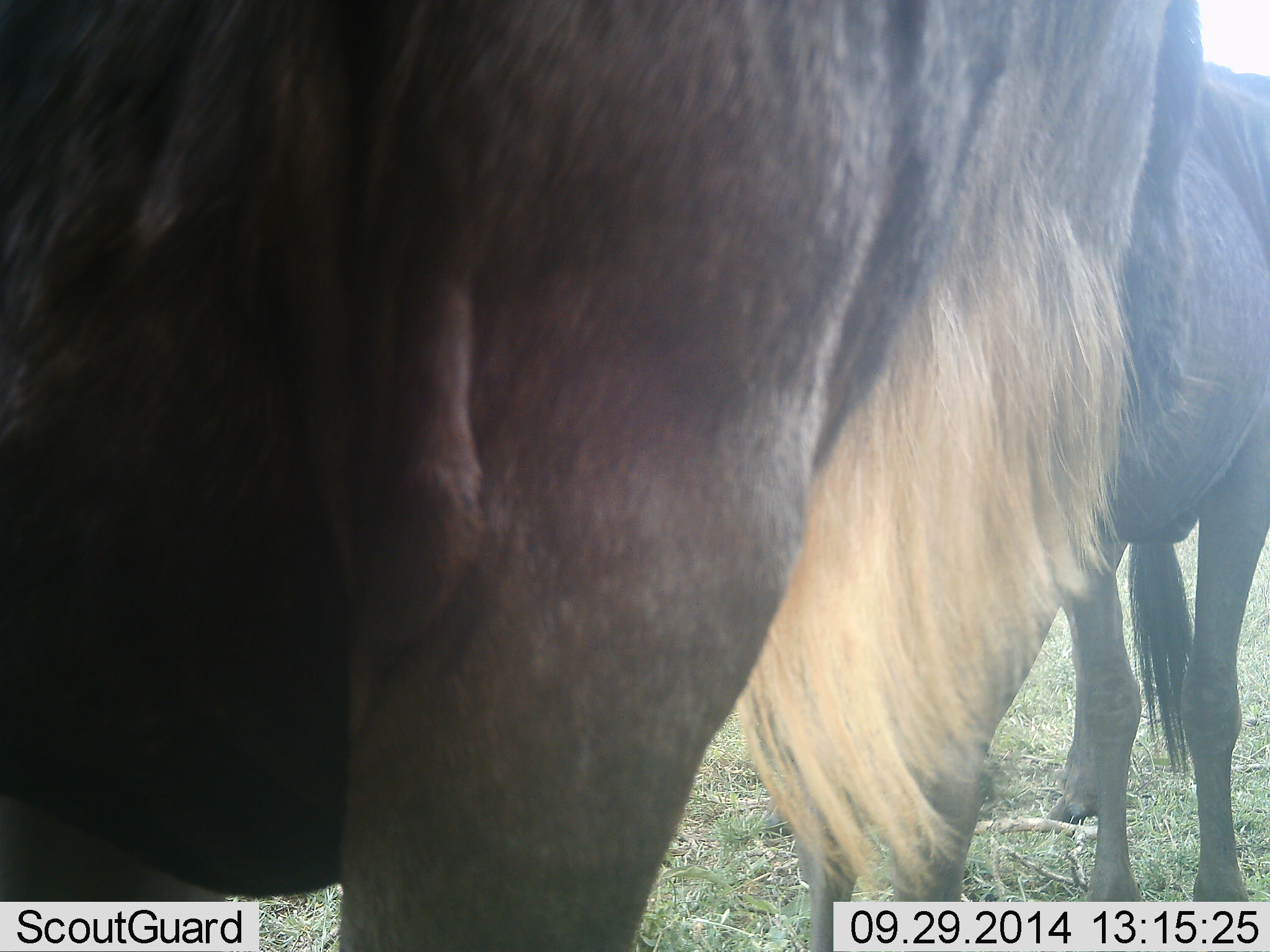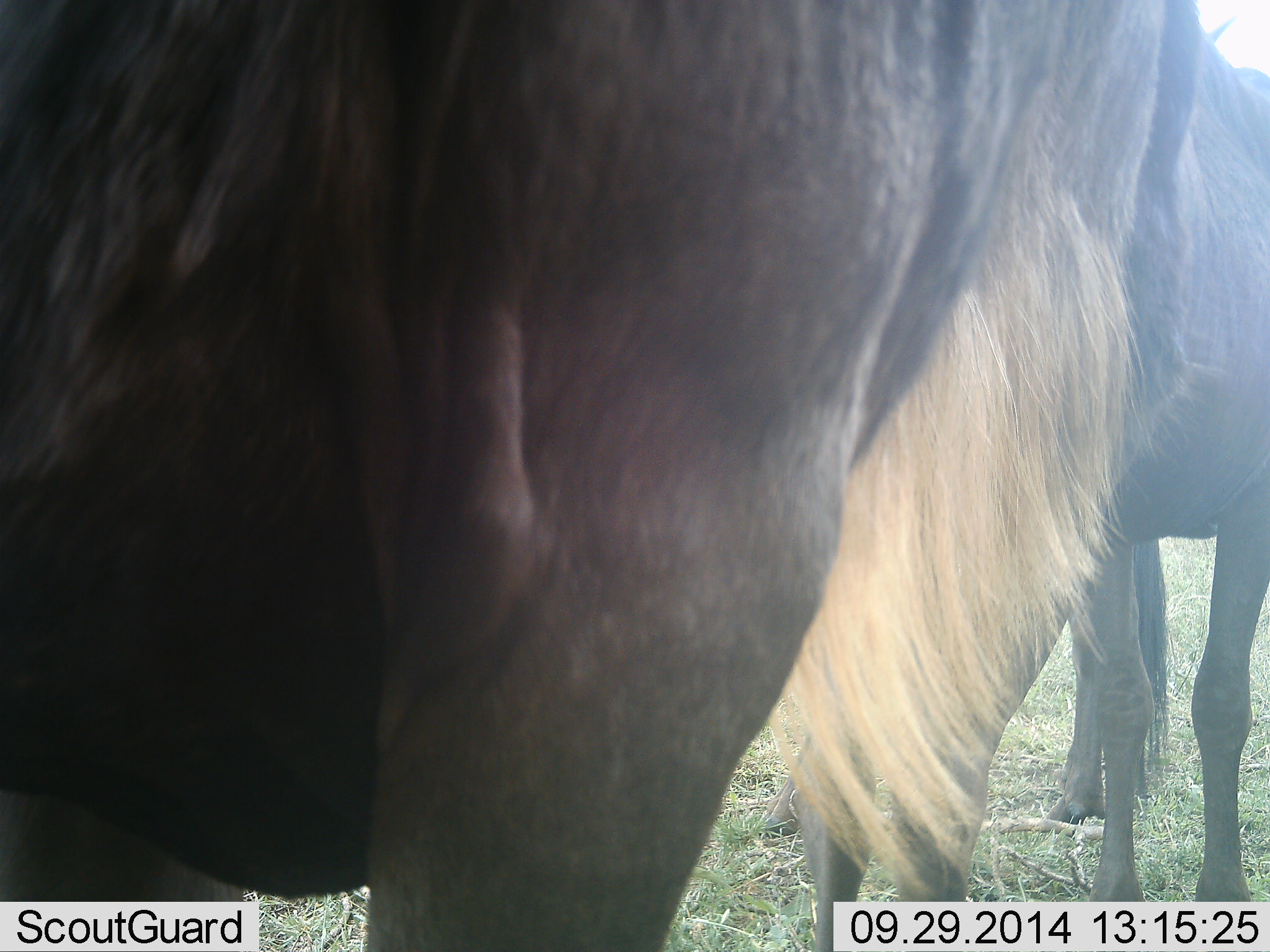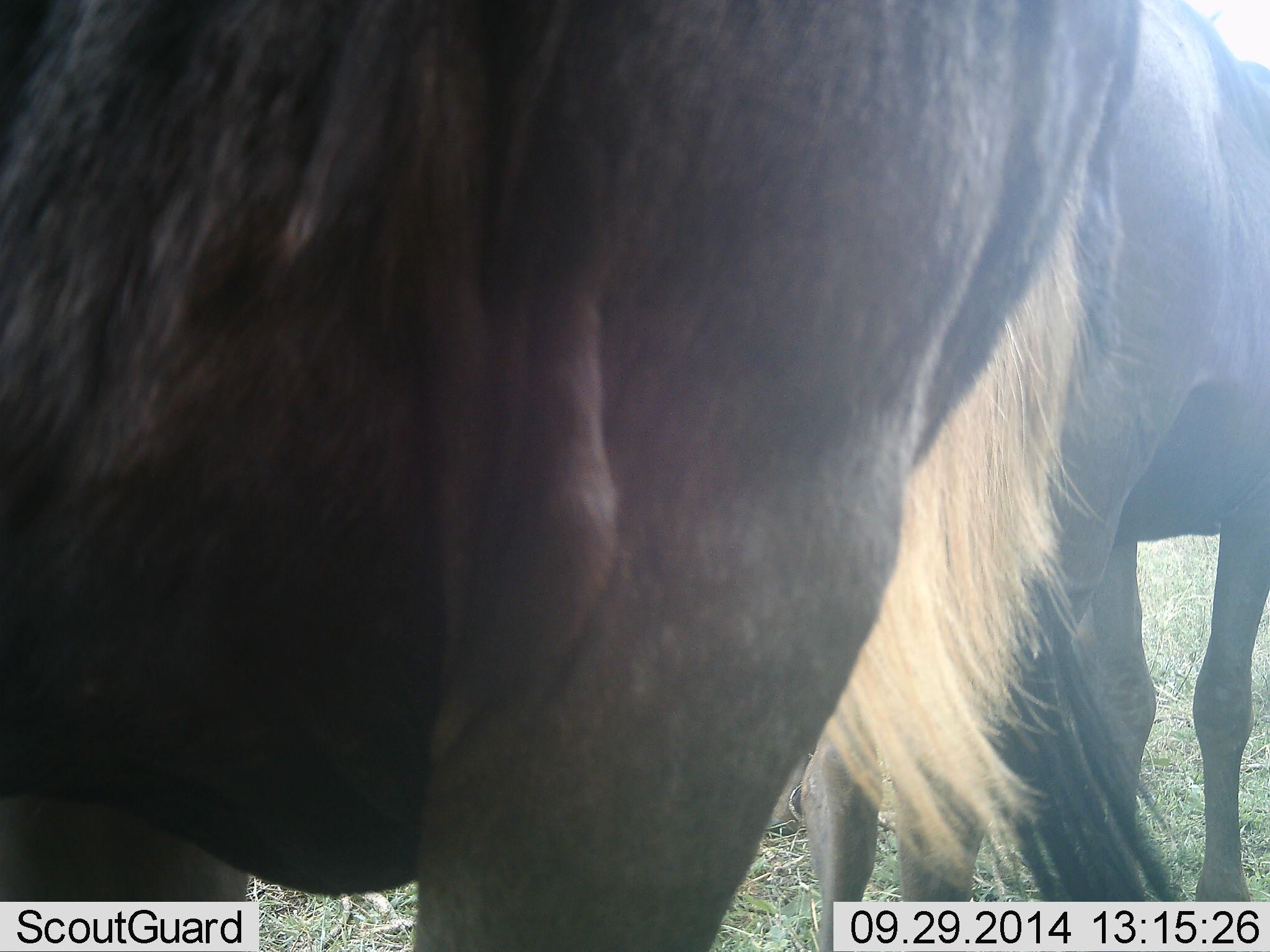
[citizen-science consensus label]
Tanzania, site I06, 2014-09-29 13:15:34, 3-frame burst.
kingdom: Animalia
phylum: Chordata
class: Mammalia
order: Artiodactyla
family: Bovidae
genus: Connochaetes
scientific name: Connochaetes taurinus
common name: blue wildebeest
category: wildebeest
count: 2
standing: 90%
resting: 0%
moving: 10%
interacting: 0%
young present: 0%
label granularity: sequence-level